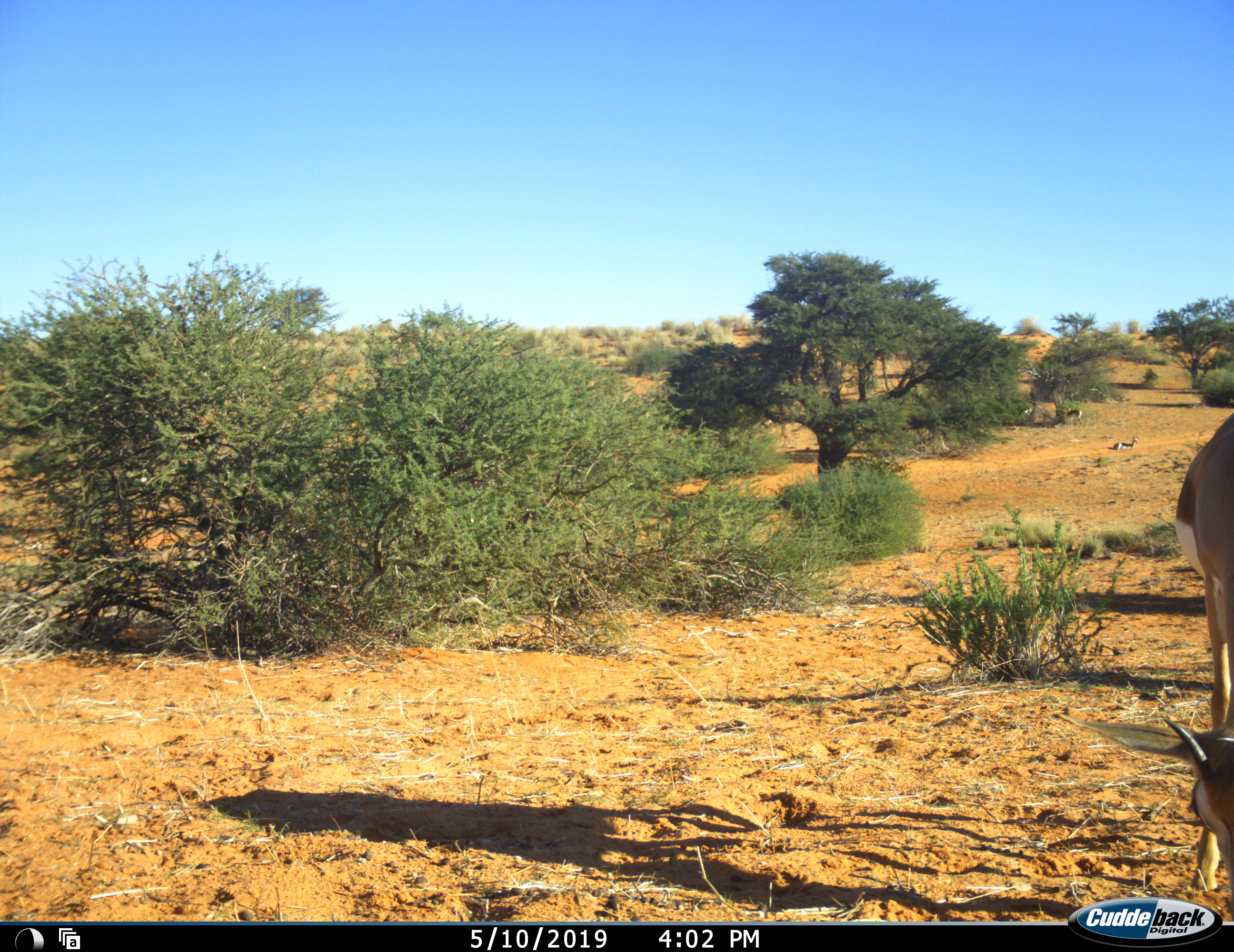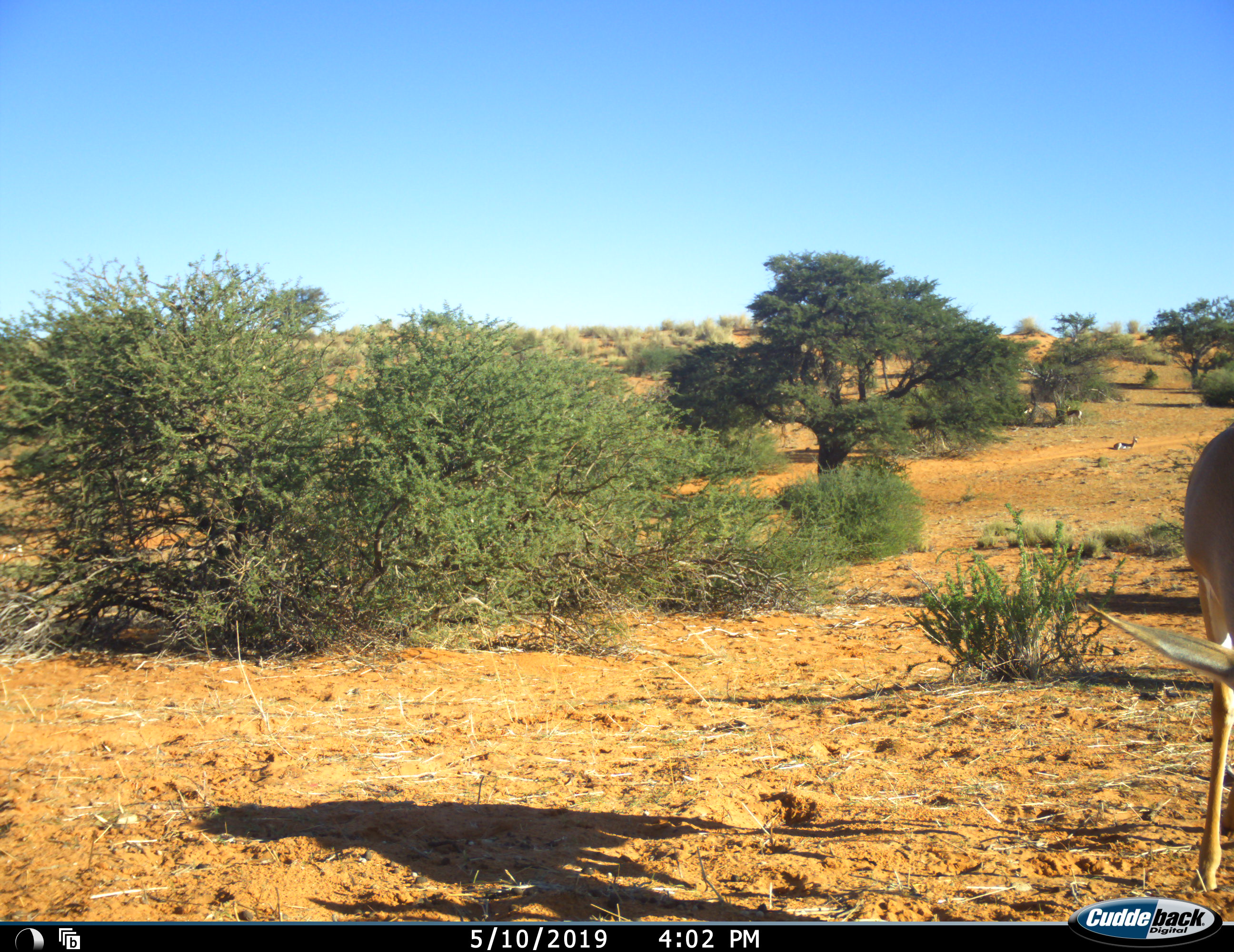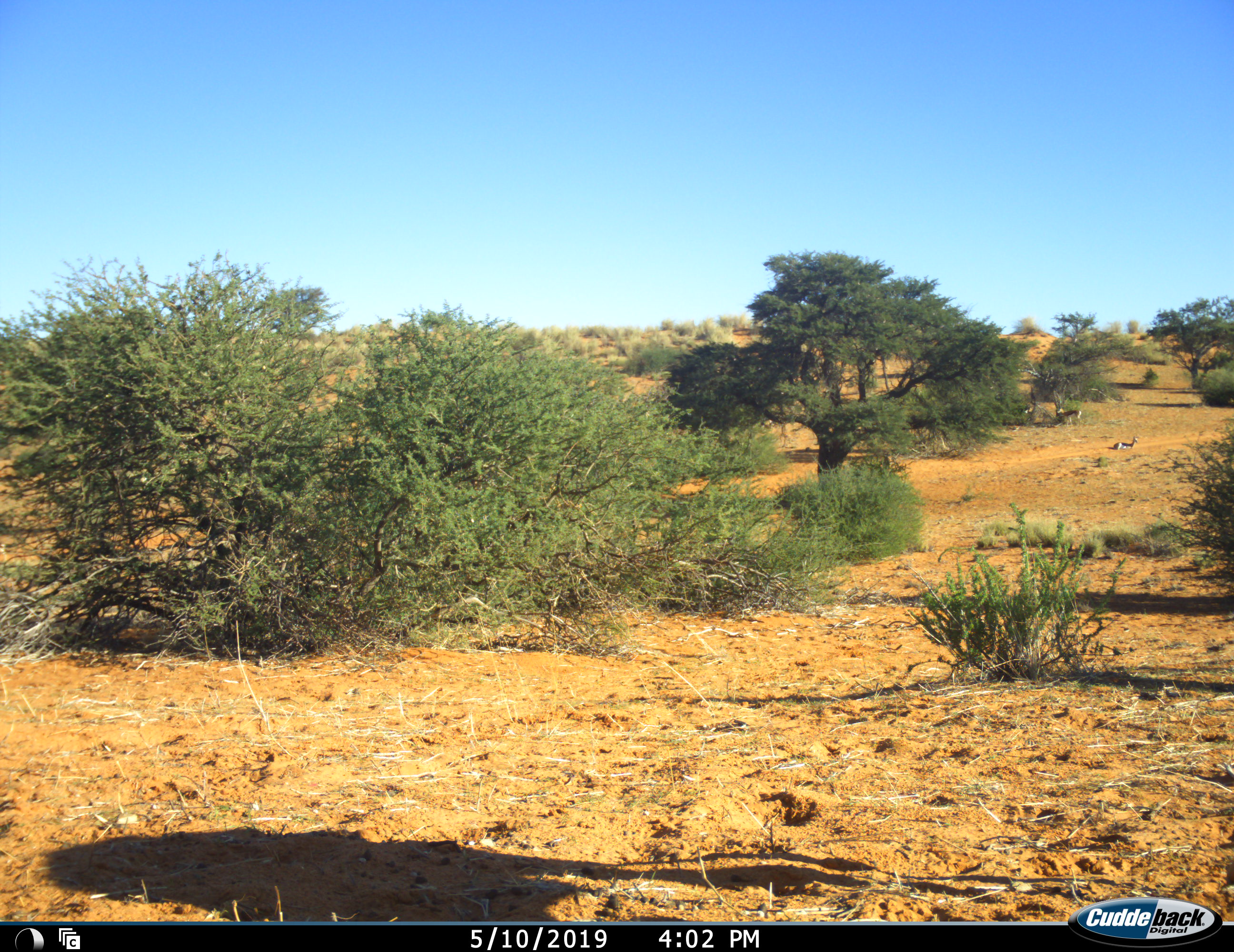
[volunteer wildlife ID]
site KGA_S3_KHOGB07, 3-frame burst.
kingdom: Animalia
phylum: Chordata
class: Mammalia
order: Artiodactyla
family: Bovidae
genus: Antidorcas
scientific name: Antidorcas marsupialis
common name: springbok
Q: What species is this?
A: Springbok (Antidorcas marsupialis).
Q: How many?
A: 5.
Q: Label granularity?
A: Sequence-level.